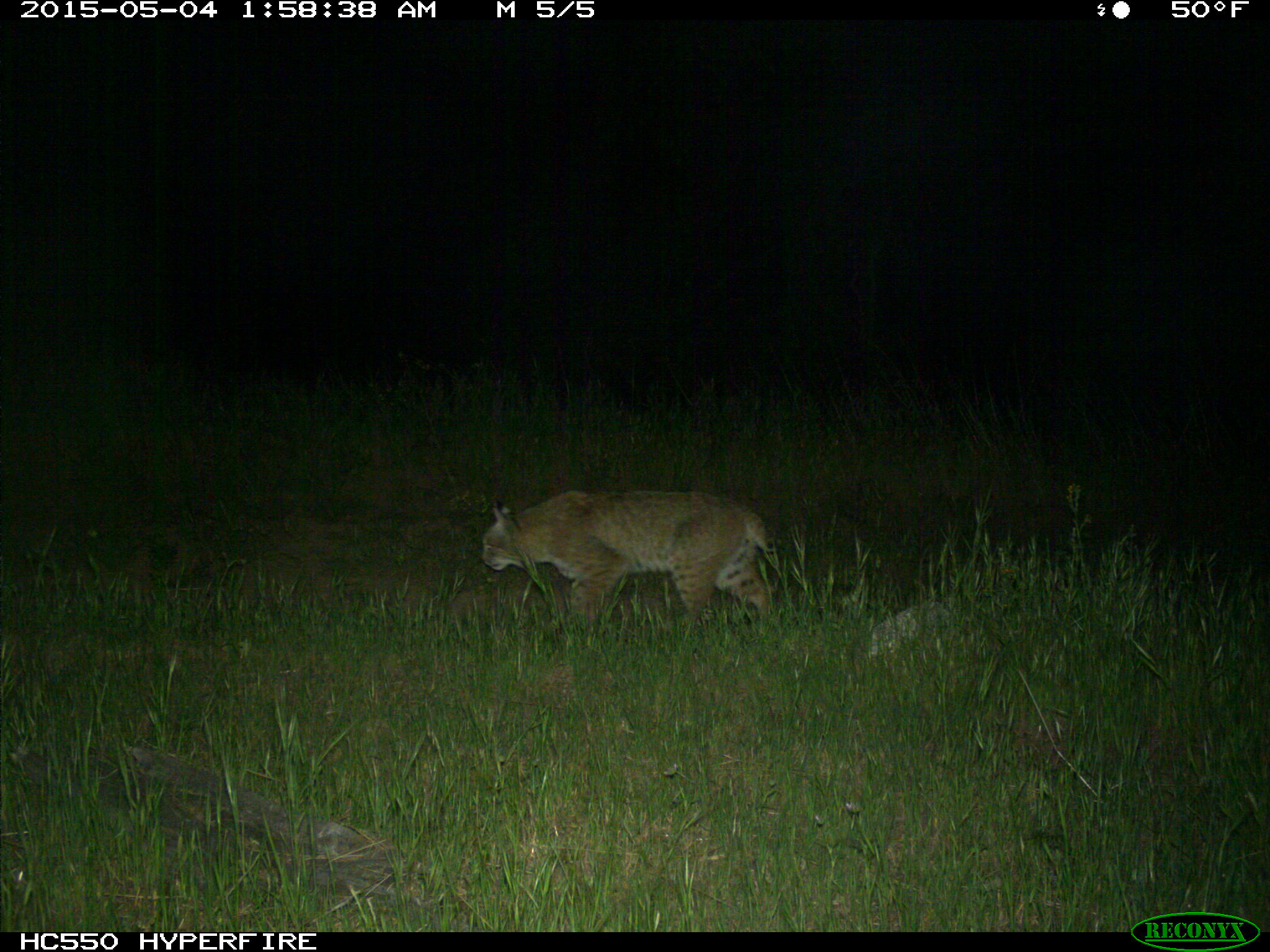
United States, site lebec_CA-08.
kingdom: Animalia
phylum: Chordata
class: Mammalia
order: Carnivora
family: Felidae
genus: Lynx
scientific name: Lynx rufus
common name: bobcat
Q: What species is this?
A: Lynx rufus (bobcat).